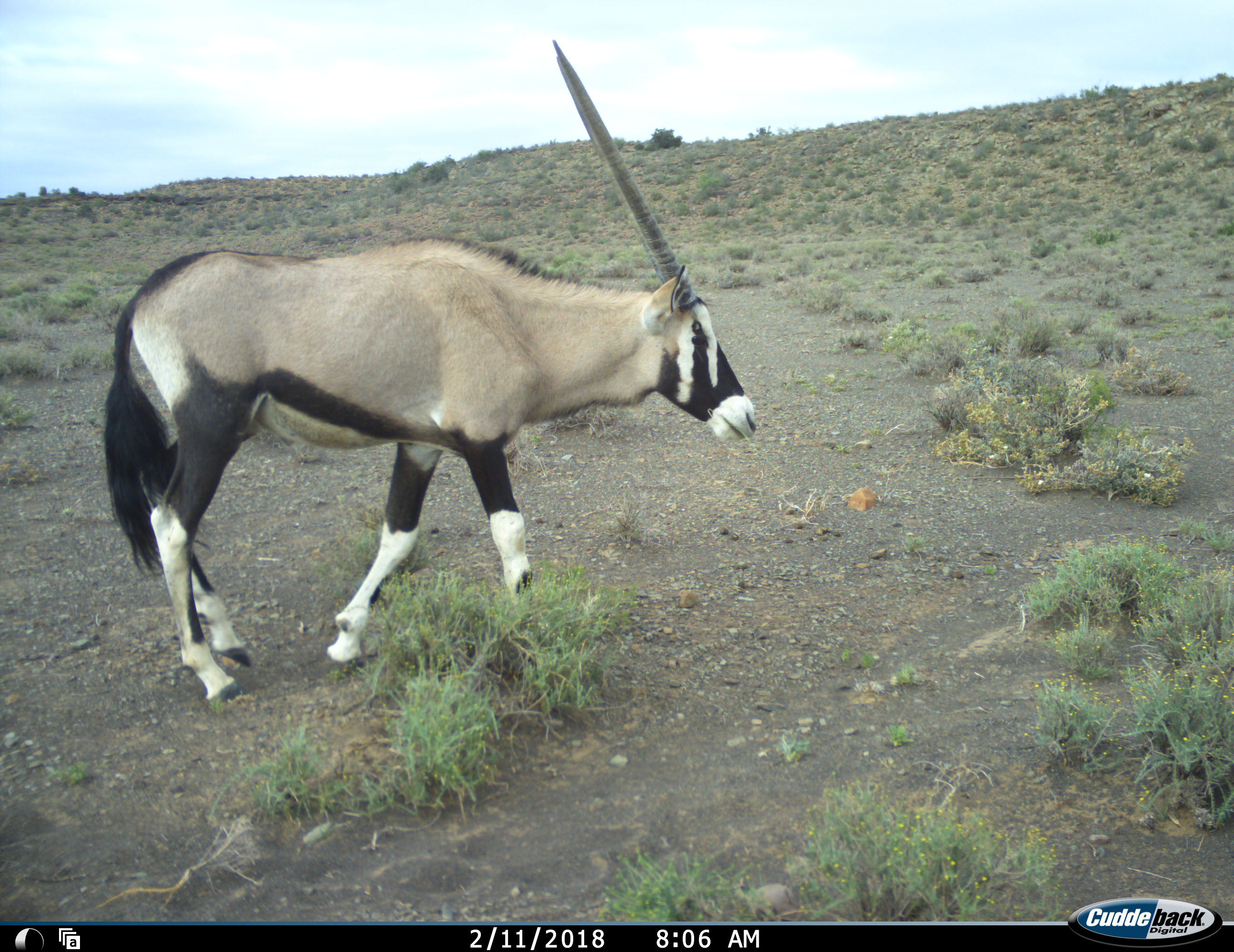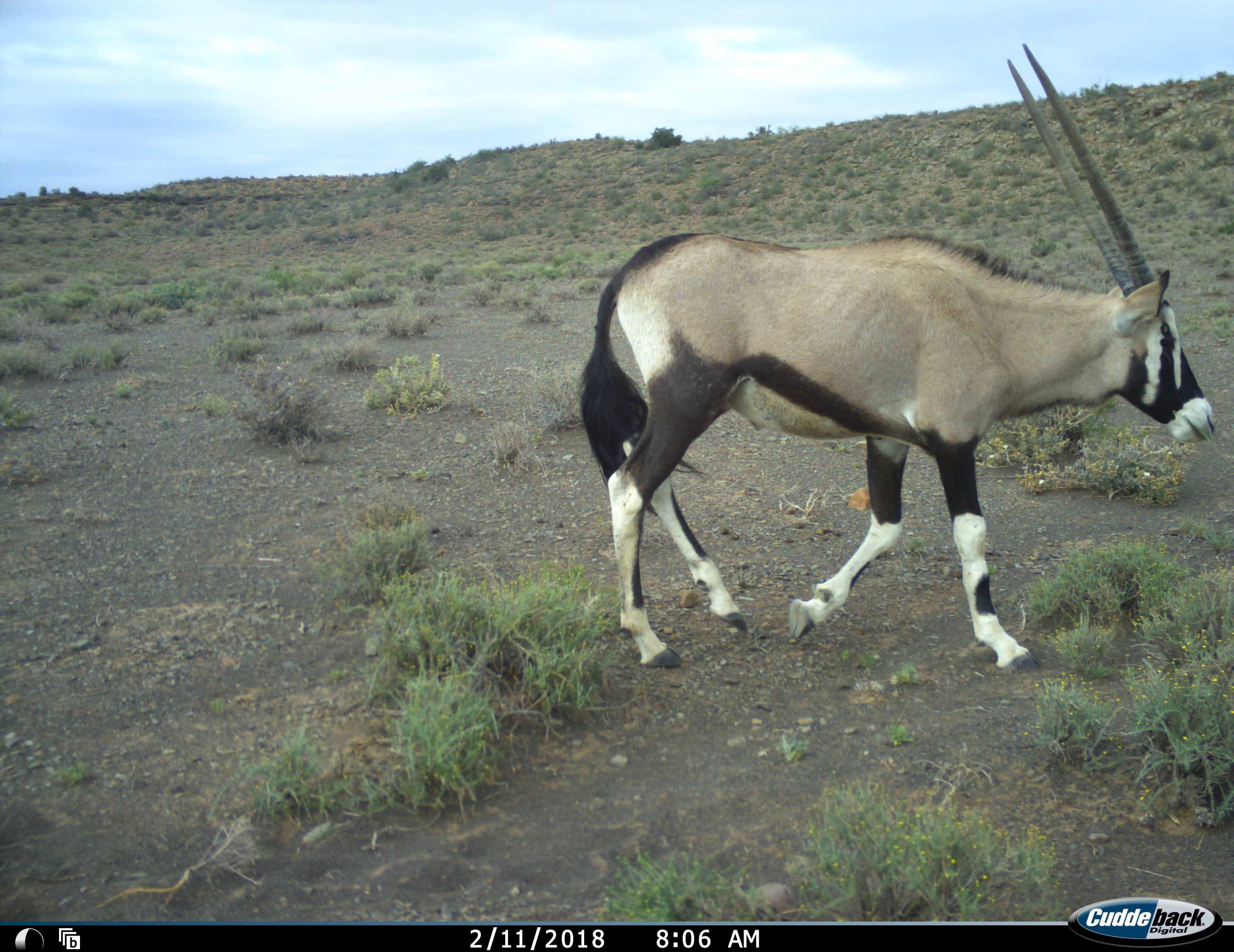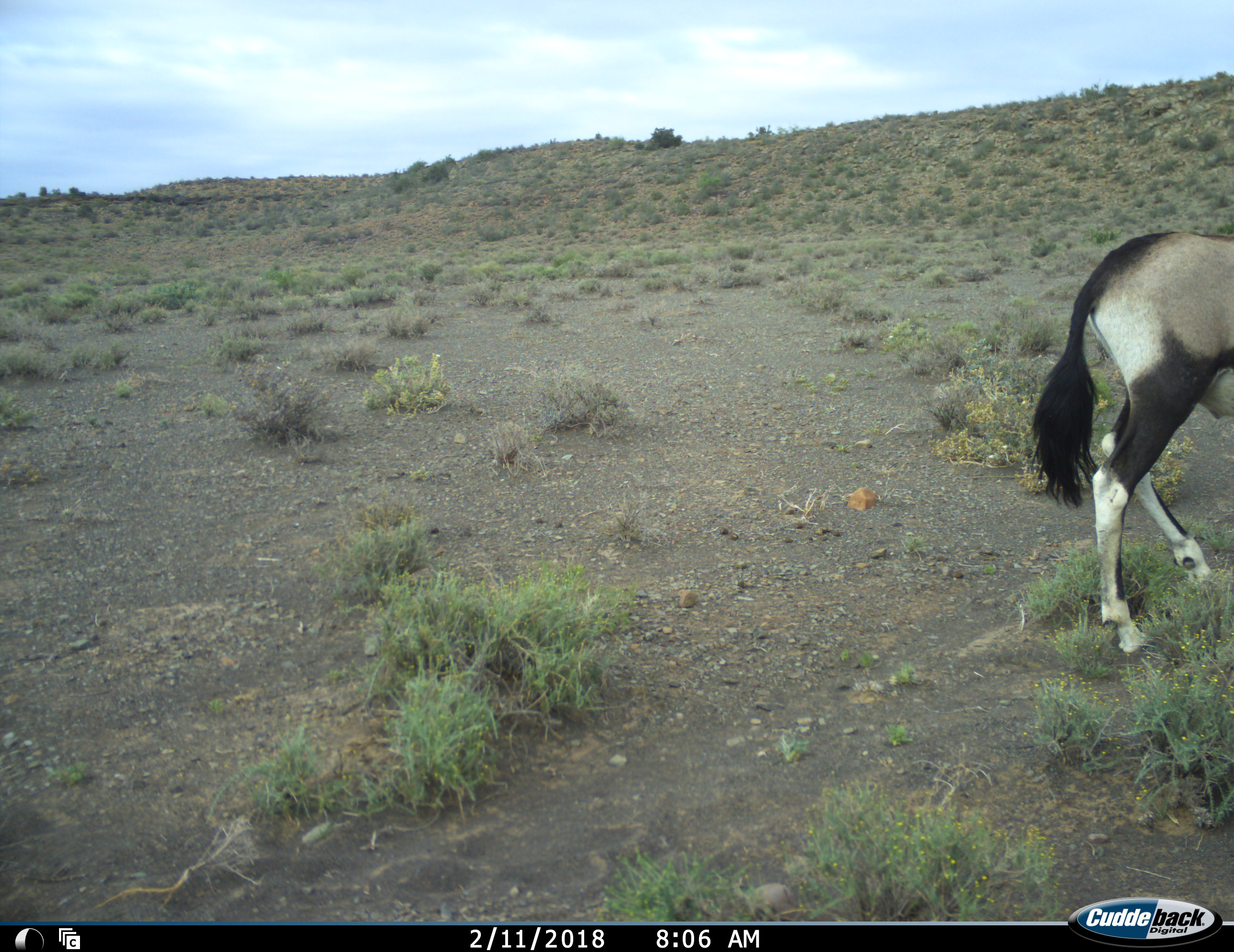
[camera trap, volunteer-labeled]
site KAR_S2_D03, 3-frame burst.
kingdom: Animalia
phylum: Chordata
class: Mammalia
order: Artiodactyla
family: Bovidae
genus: Oryx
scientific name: Oryx gazella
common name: gemsbok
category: oryx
Oryx (gemsbok) (Oryx gazella), count 1. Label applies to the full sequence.